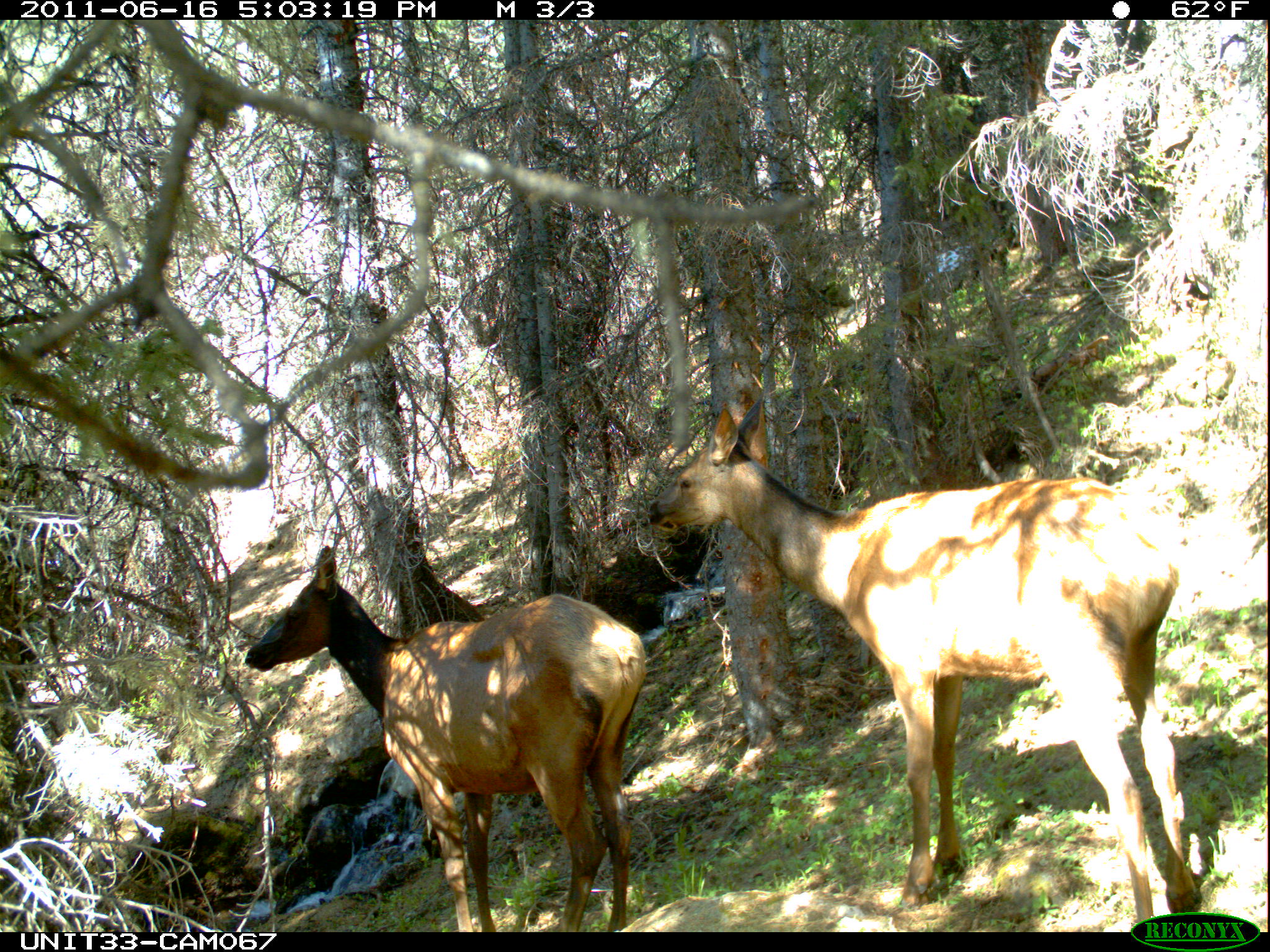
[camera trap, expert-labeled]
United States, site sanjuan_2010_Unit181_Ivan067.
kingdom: Animalia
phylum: Chordata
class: Mammalia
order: Artiodactyla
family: Cervidae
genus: Cervus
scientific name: Cervus elaphus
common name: red deer